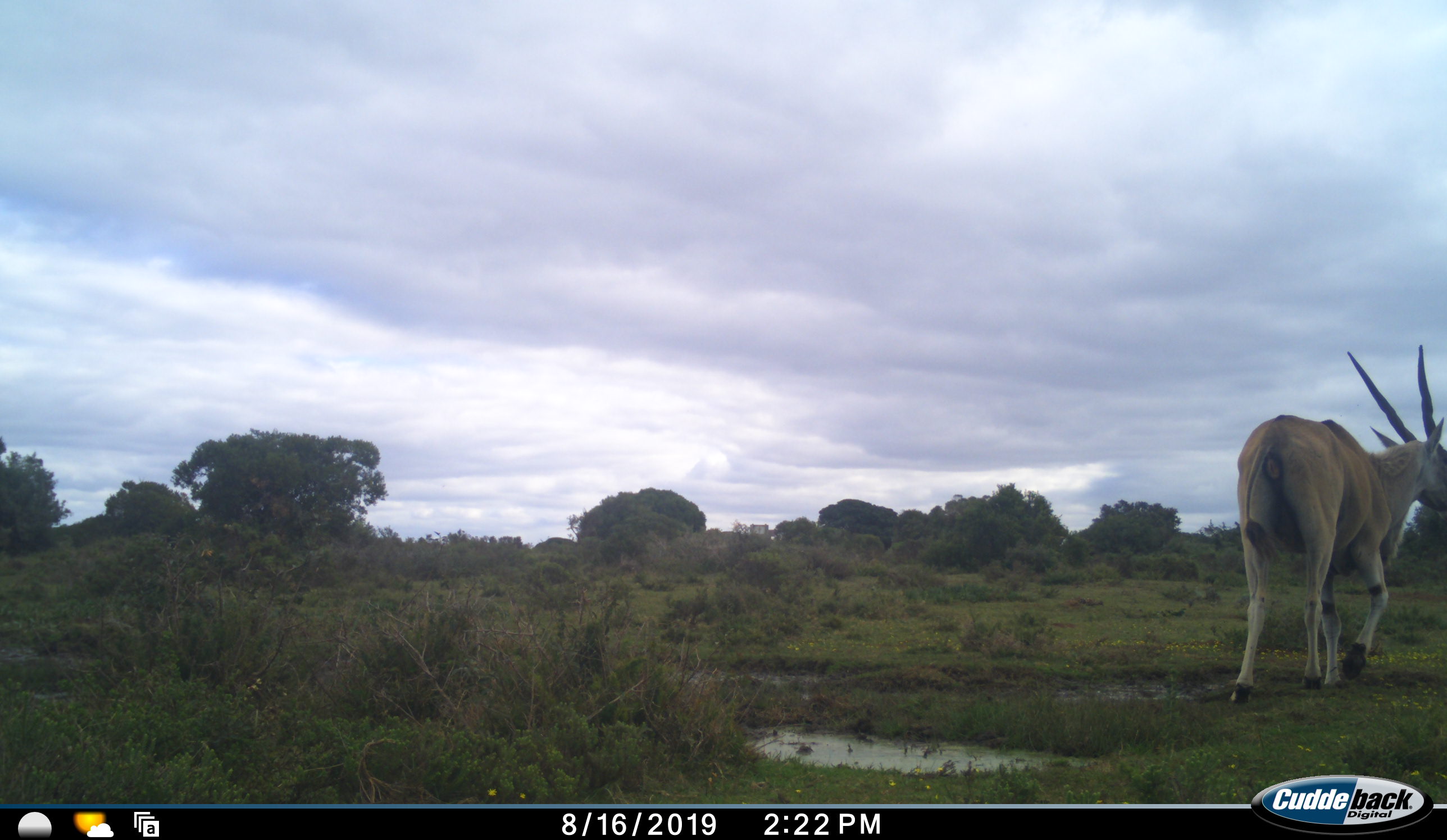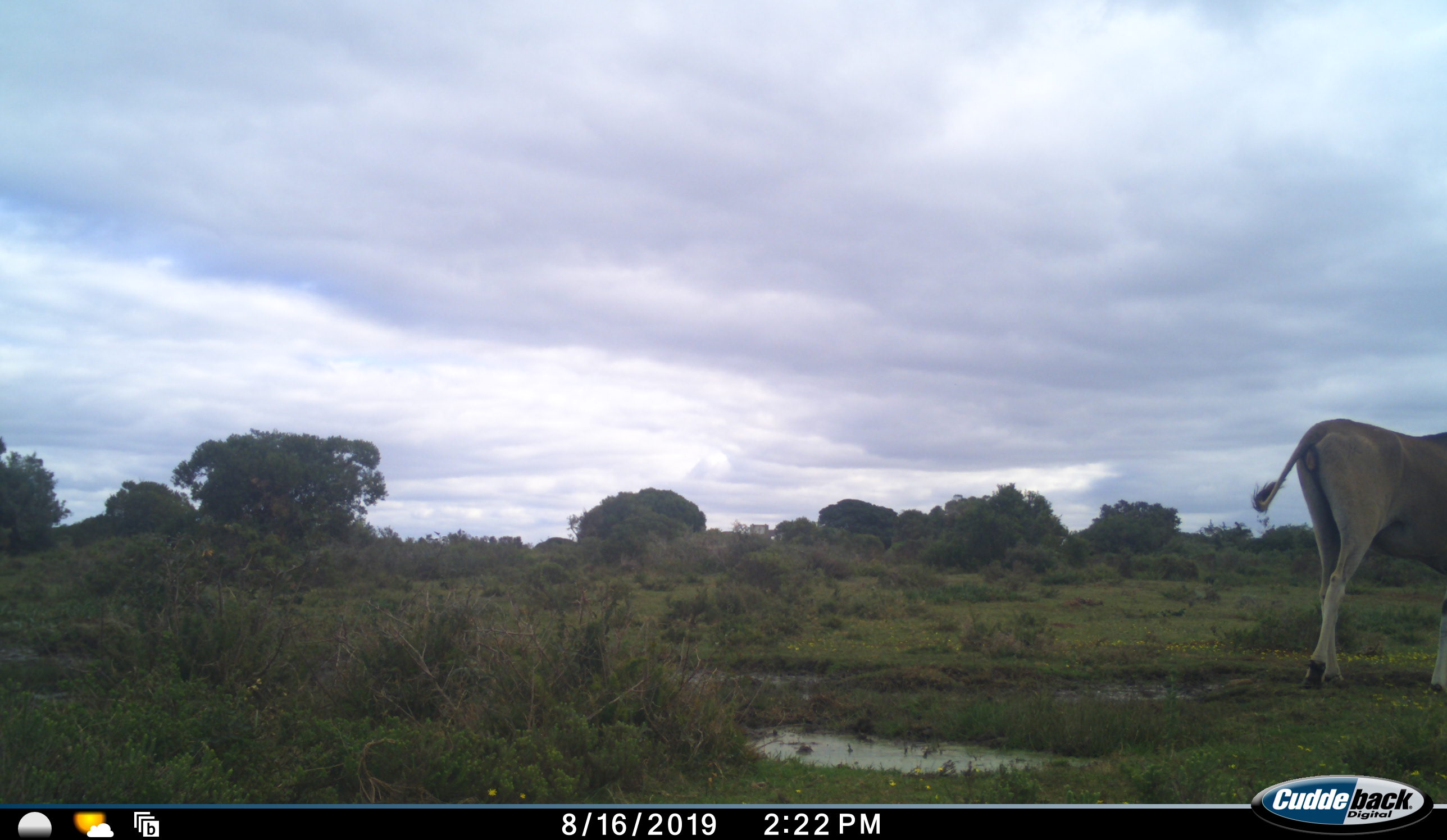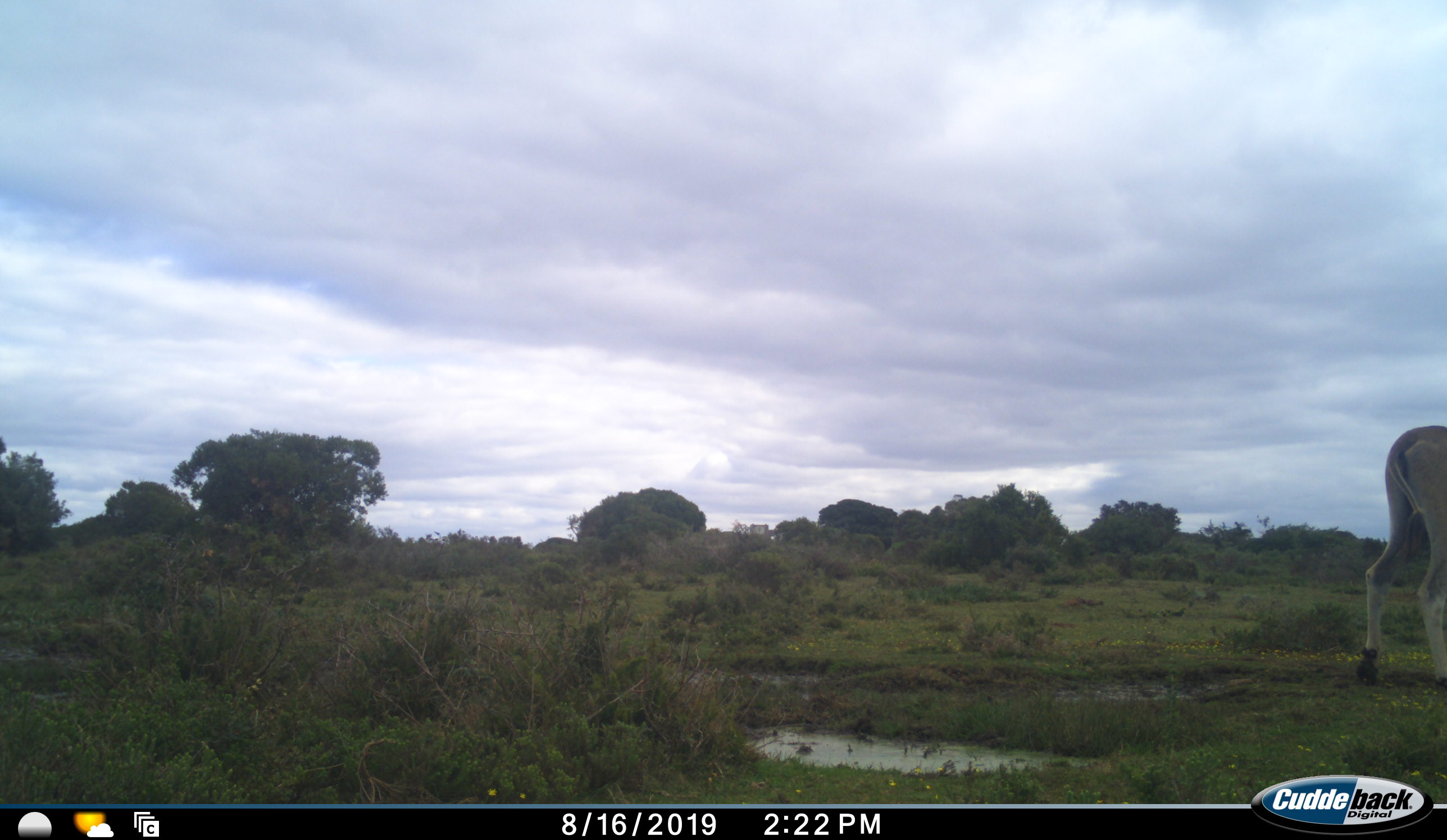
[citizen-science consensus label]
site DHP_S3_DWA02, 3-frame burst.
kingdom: Animalia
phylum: Chordata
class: Mammalia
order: Artiodactyla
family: Bovidae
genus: Tragelaphus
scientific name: Tragelaphus oryx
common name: eland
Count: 1.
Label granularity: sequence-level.